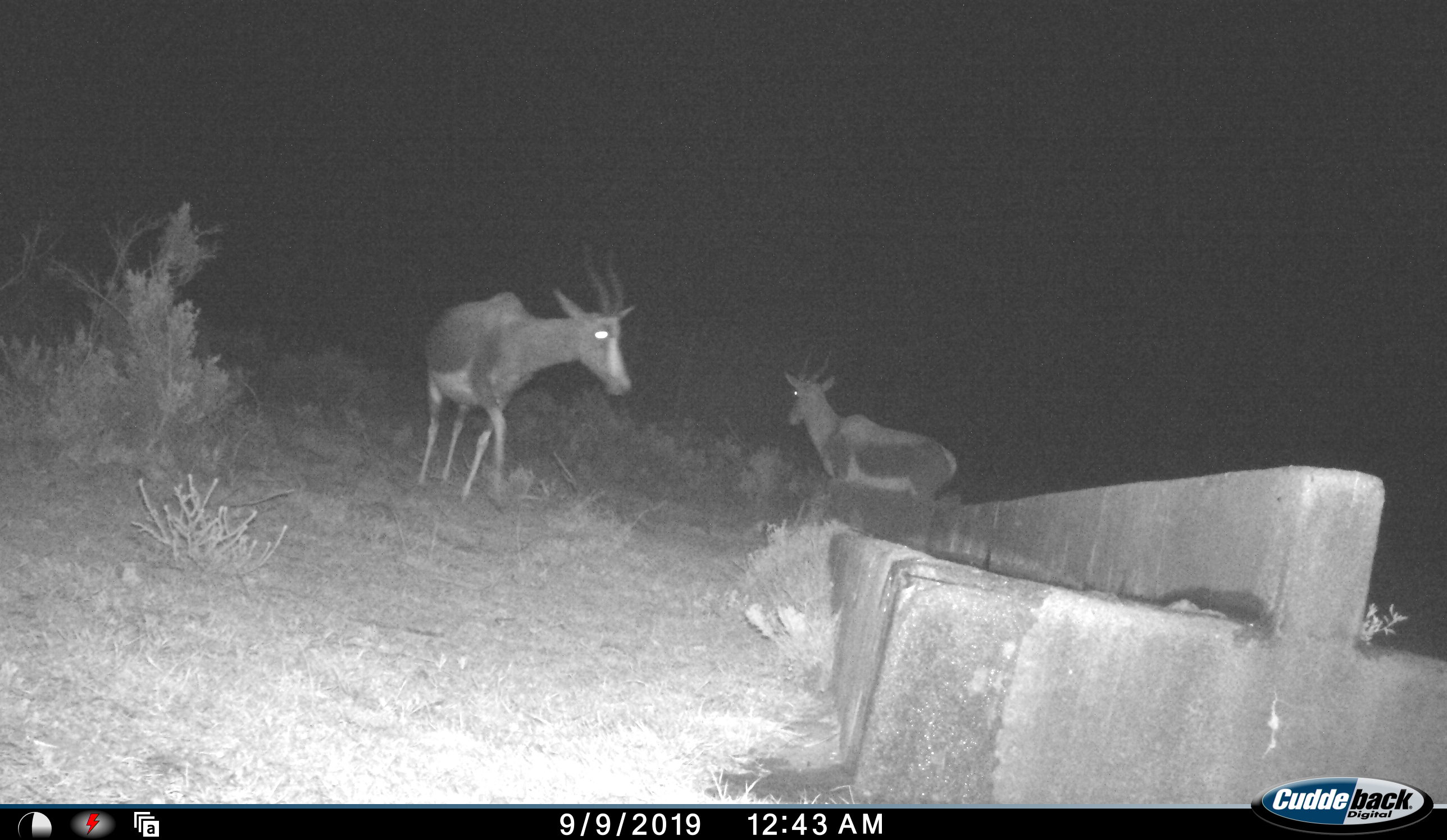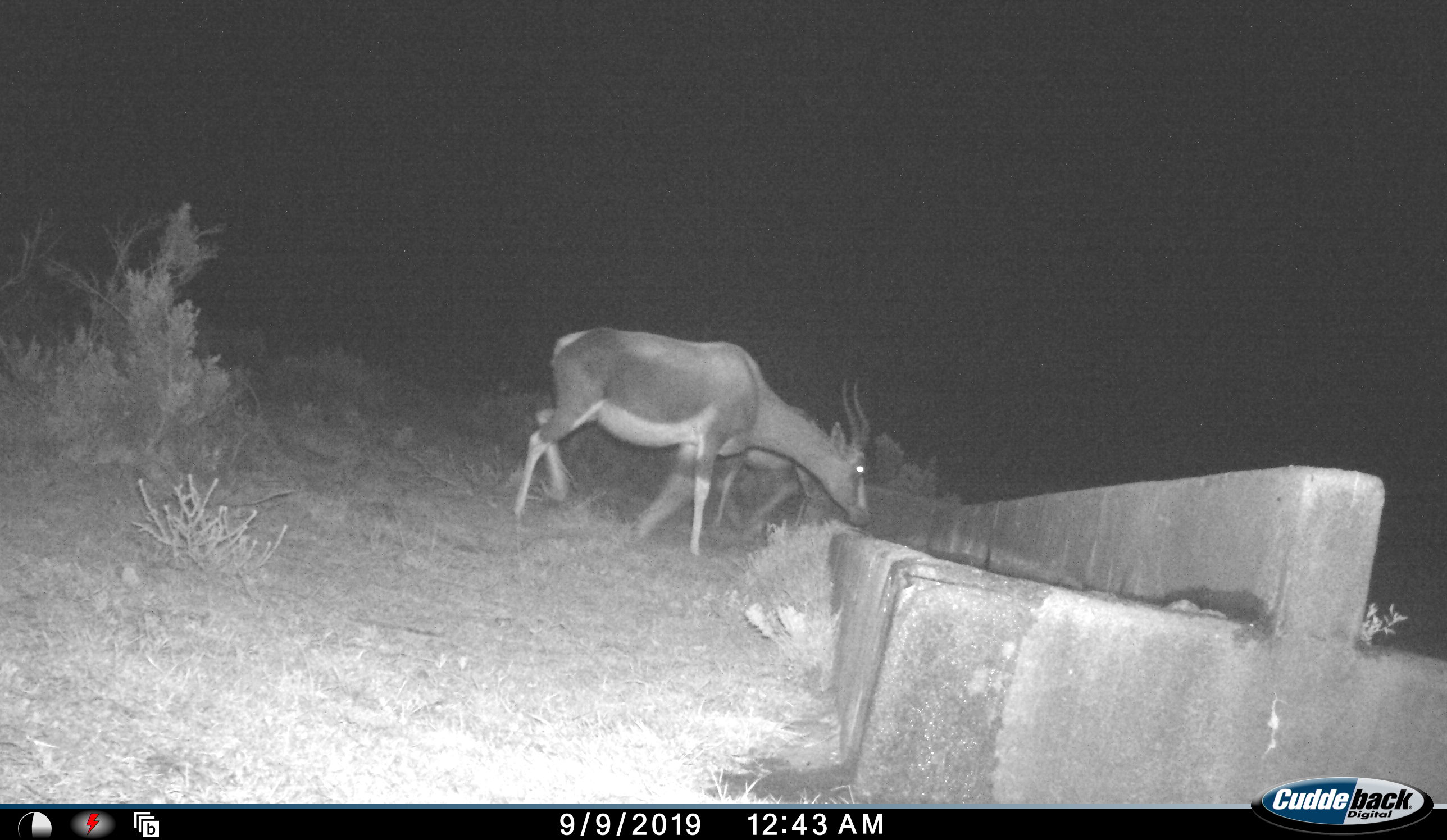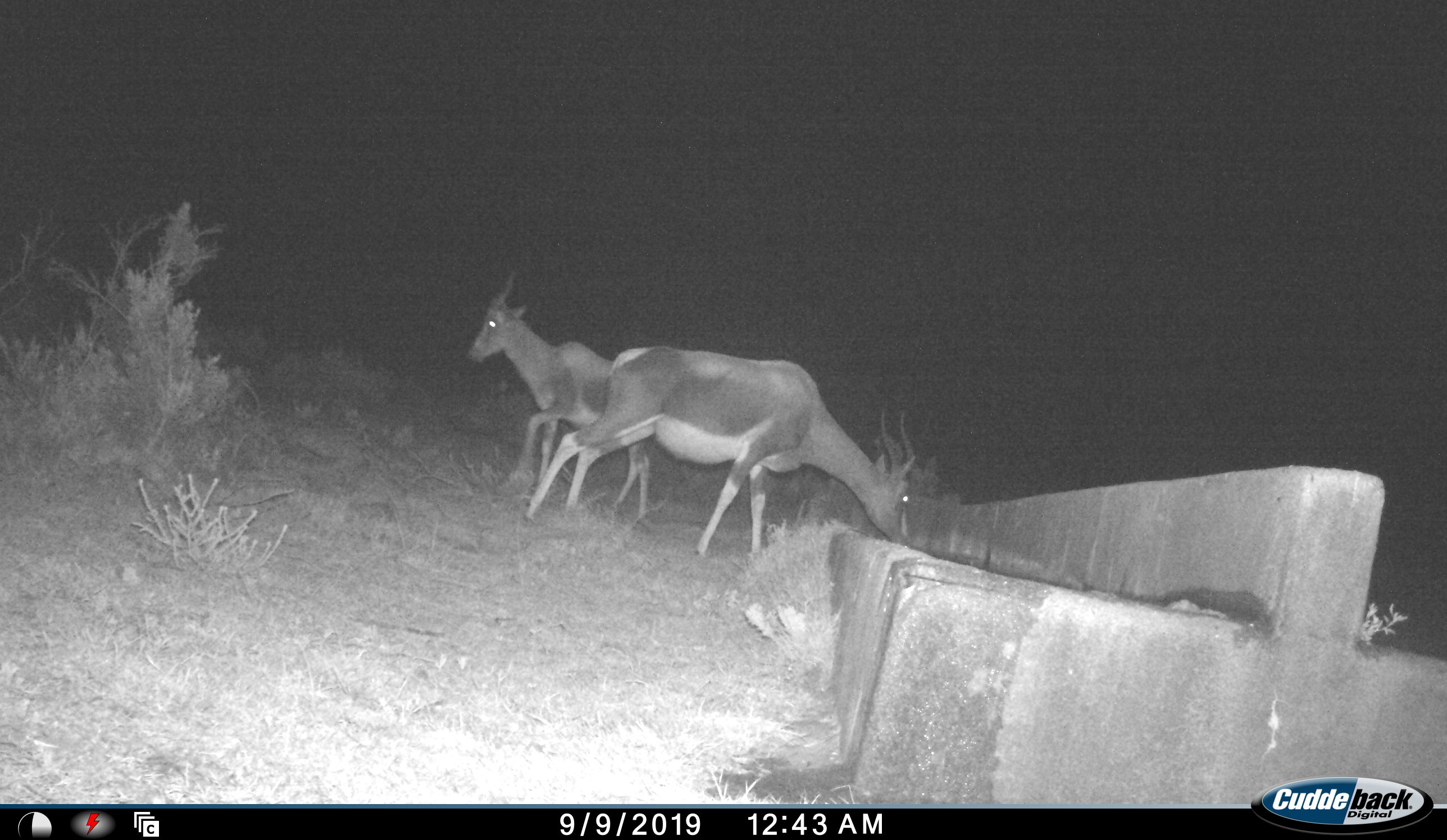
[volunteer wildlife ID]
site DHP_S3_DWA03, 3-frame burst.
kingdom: Animalia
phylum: Chordata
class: Mammalia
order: Artiodactyla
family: Bovidae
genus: Damaliscus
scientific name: Damaliscus pygargus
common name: bontebok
Bontebok (Damaliscus pygargus), count 2. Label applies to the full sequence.